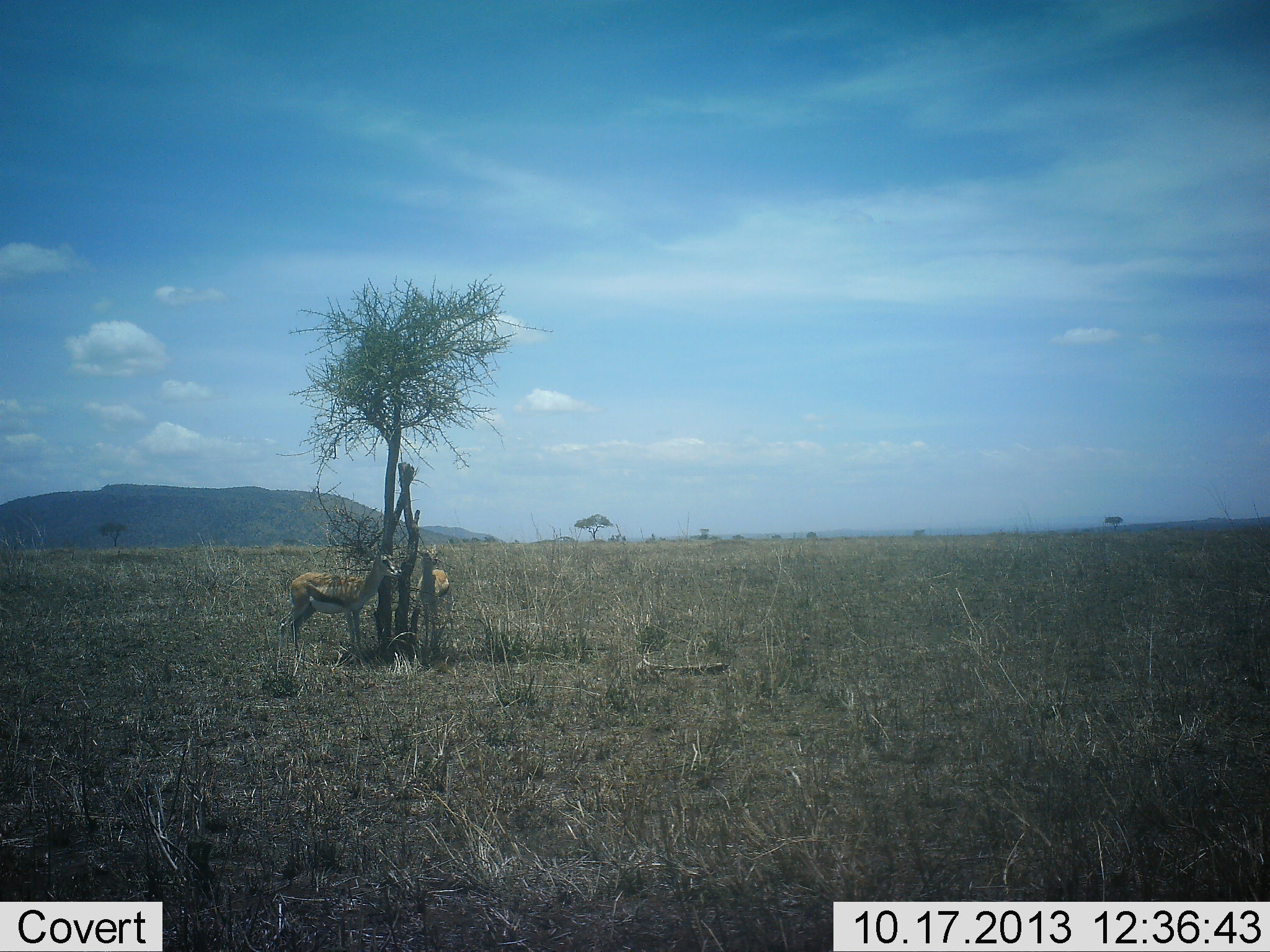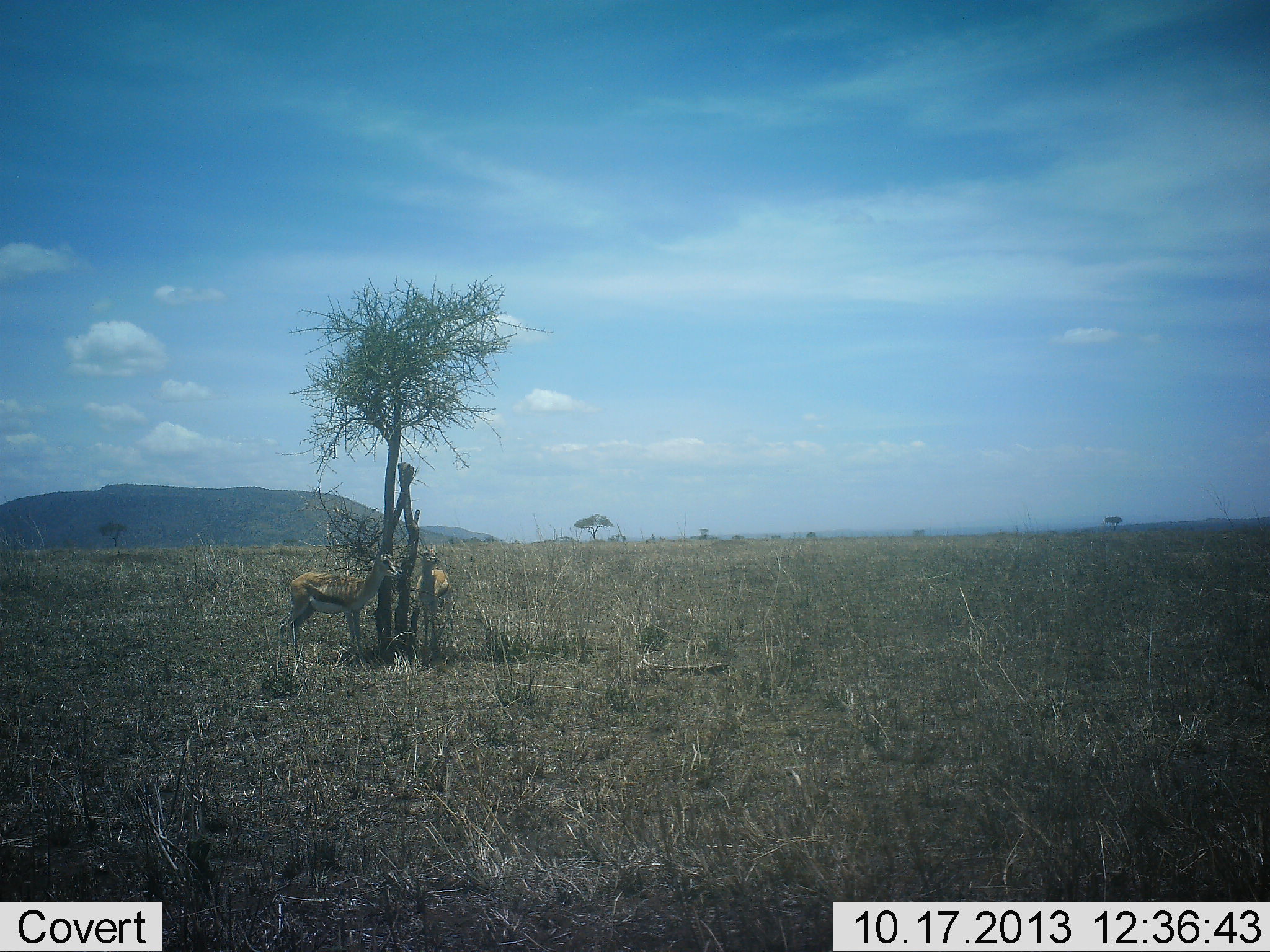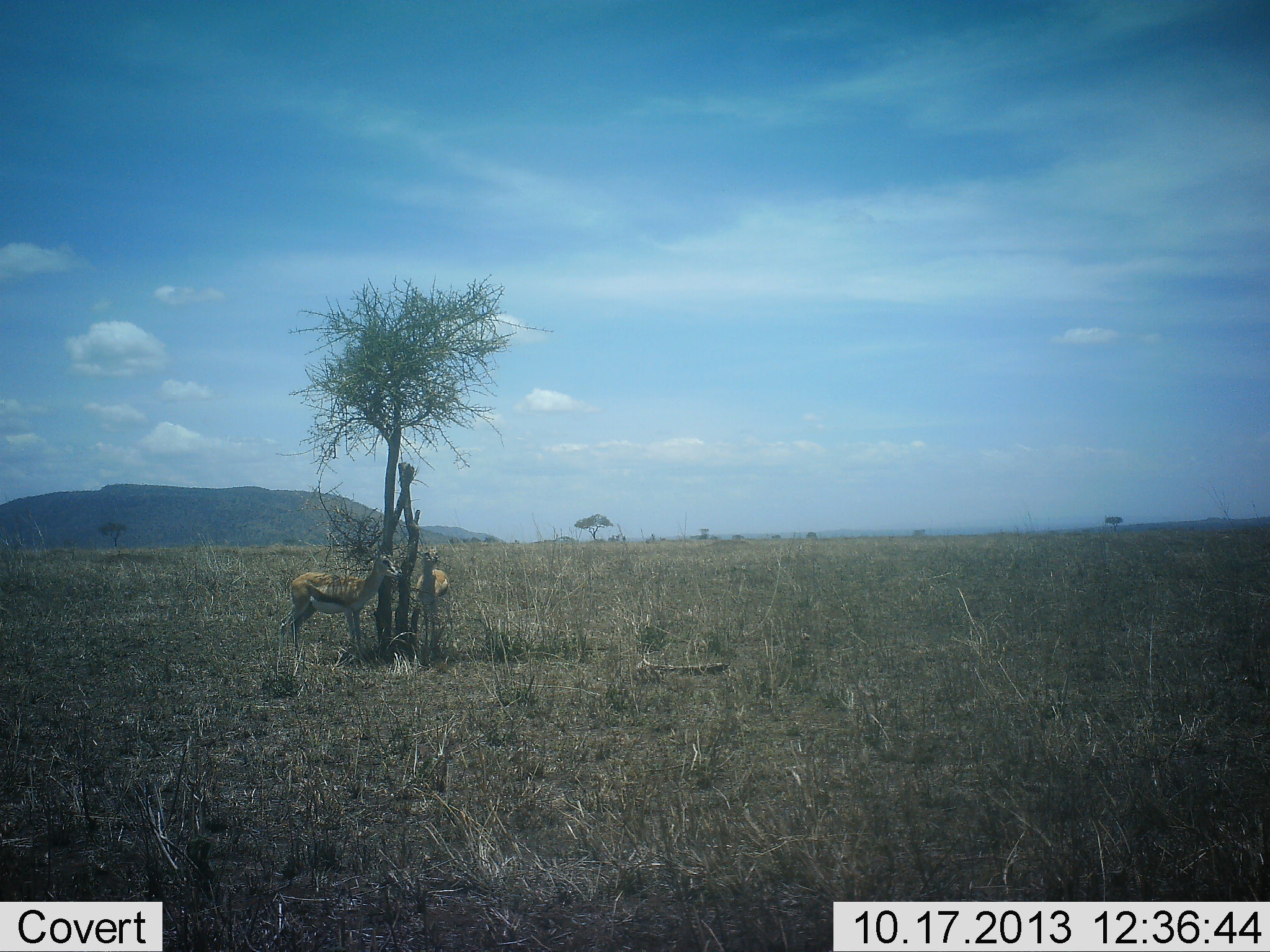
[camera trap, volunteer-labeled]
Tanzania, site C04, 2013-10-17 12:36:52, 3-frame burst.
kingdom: Animalia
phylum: Chordata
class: Mammalia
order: Artiodactyla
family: Bovidae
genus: Eudorcas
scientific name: Eudorcas thomsonii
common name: thomson's gazelle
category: gazellethomsons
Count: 2.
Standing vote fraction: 80%.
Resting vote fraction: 20%.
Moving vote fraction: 0%.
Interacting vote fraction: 0%.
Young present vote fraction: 0%.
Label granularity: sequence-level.